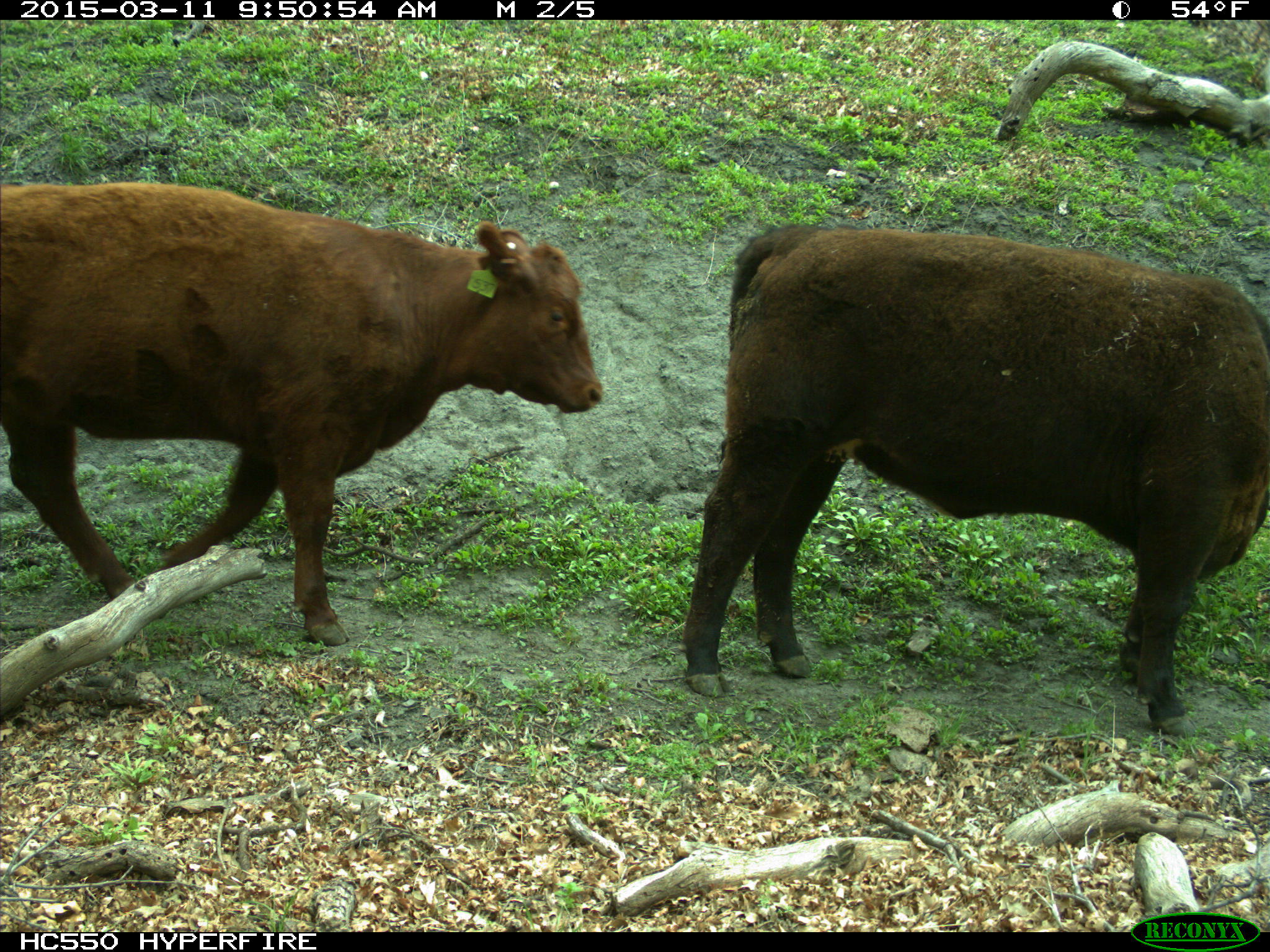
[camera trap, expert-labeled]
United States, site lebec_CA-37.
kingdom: Animalia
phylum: Chordata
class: Mammalia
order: Artiodactyla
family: Bovidae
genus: Bos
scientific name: Bos taurus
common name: domestic cow